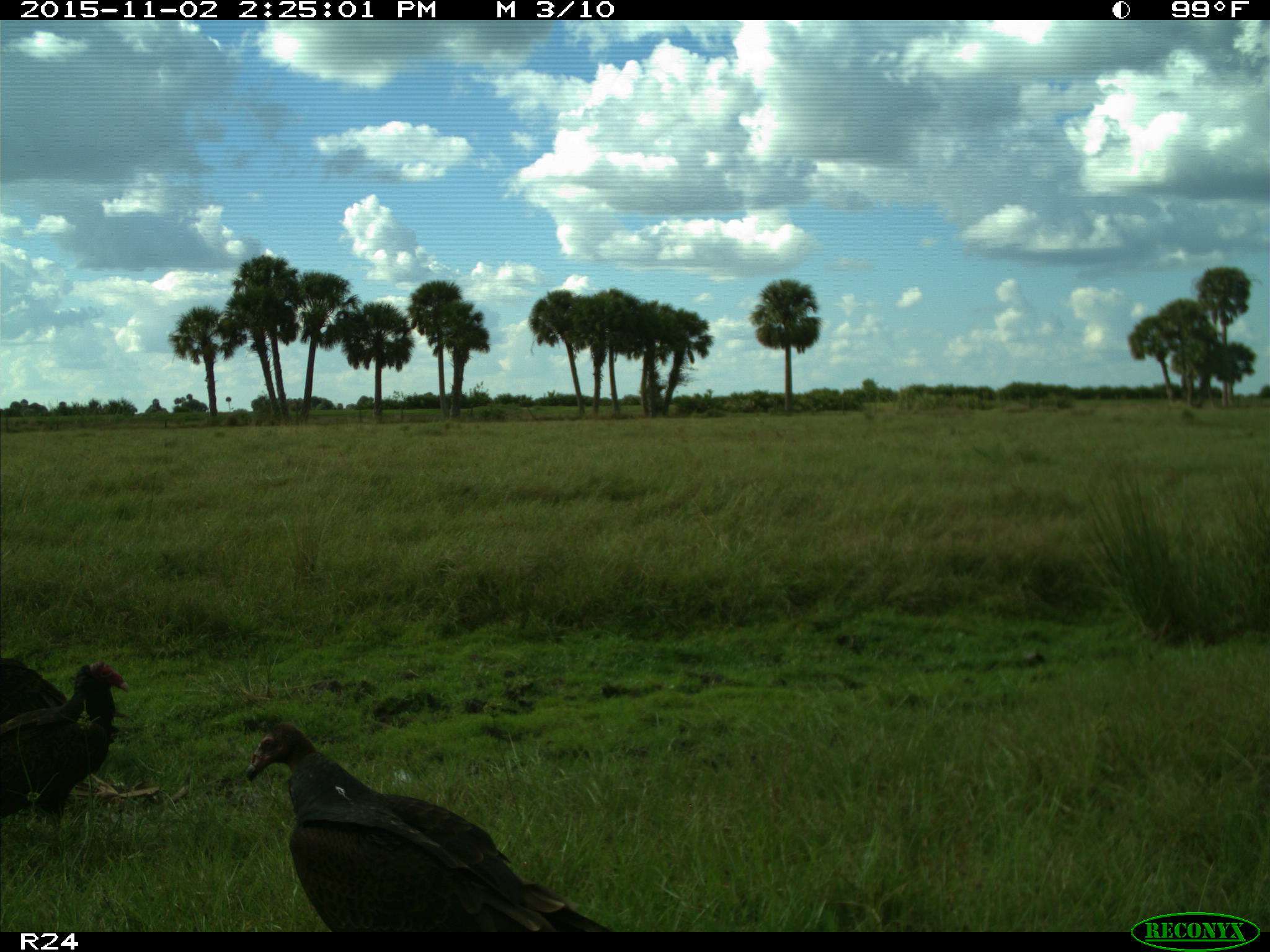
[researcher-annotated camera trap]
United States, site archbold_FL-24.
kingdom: Animalia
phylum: Chordata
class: Aves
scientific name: Aves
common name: birds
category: unidentified bird